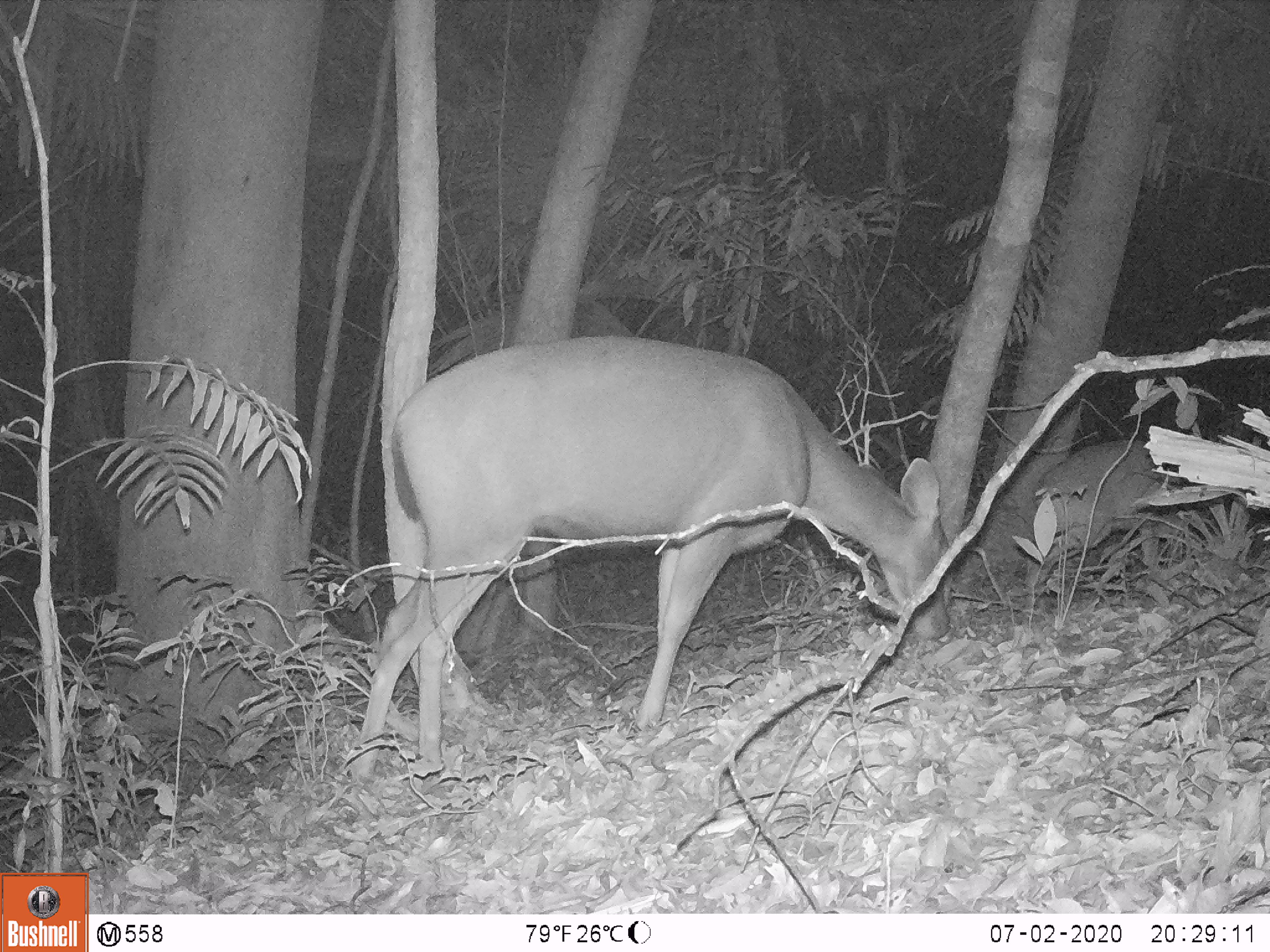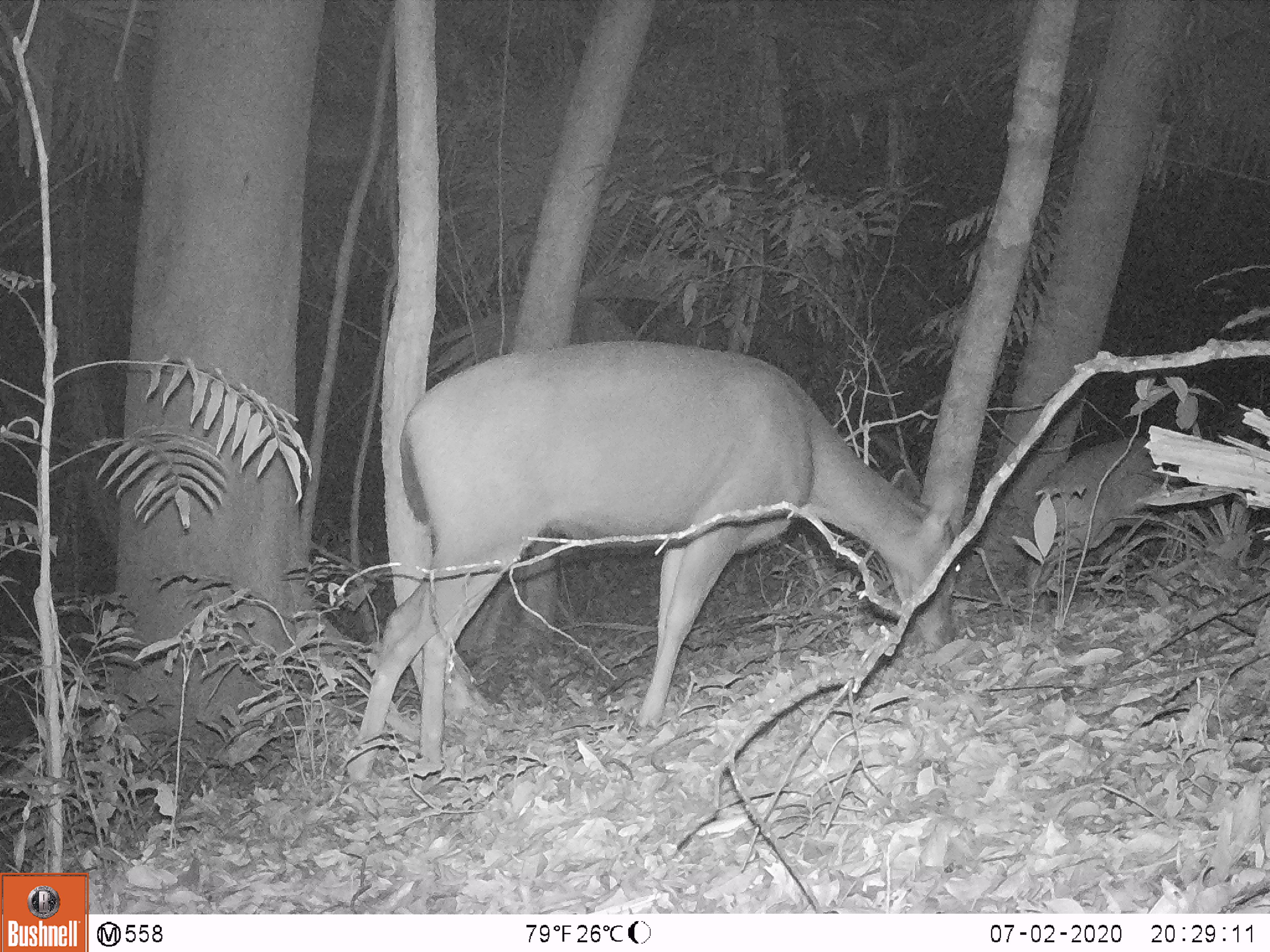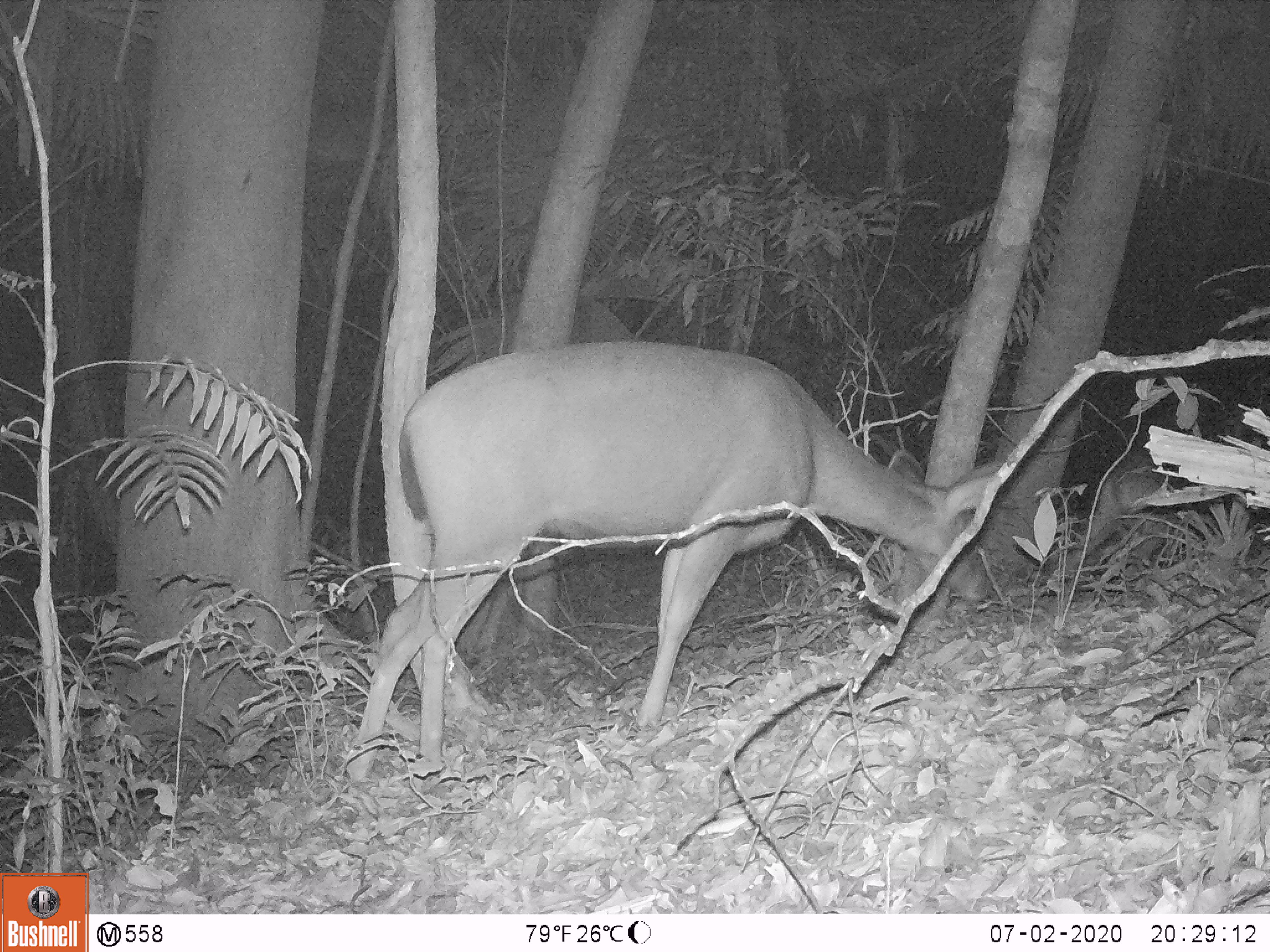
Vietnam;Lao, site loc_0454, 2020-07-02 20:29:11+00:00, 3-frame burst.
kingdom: Animalia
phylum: Chordata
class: Mammalia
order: Artiodactyla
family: Cervidae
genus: Rusa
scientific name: Rusa unicolor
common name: sambar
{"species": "sambar (Rusa unicolor)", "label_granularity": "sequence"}